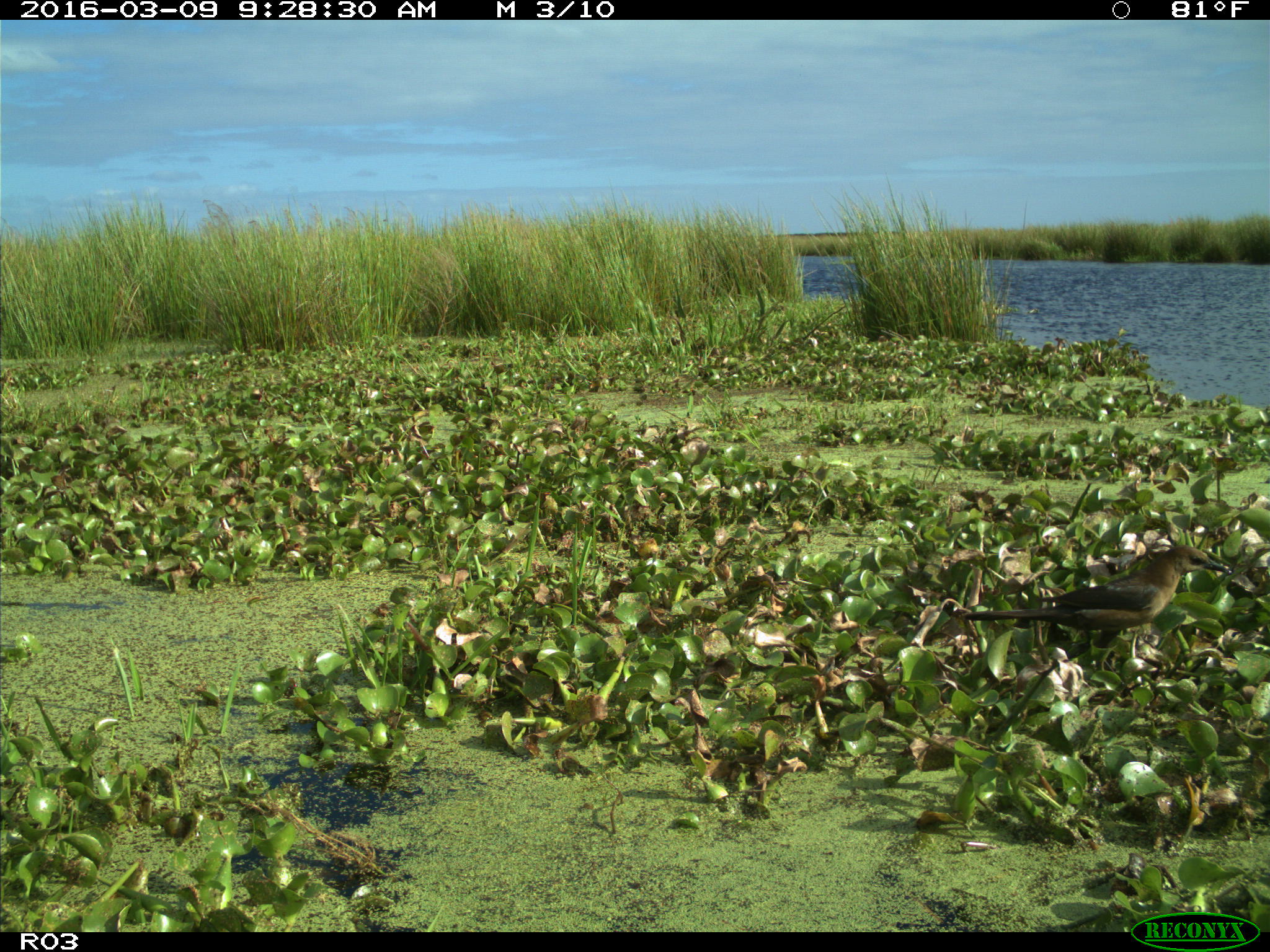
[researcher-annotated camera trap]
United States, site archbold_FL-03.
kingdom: Animalia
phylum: Chordata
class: Aves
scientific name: Aves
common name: birds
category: unidentified bird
Unidentified bird (birds) (Aves).